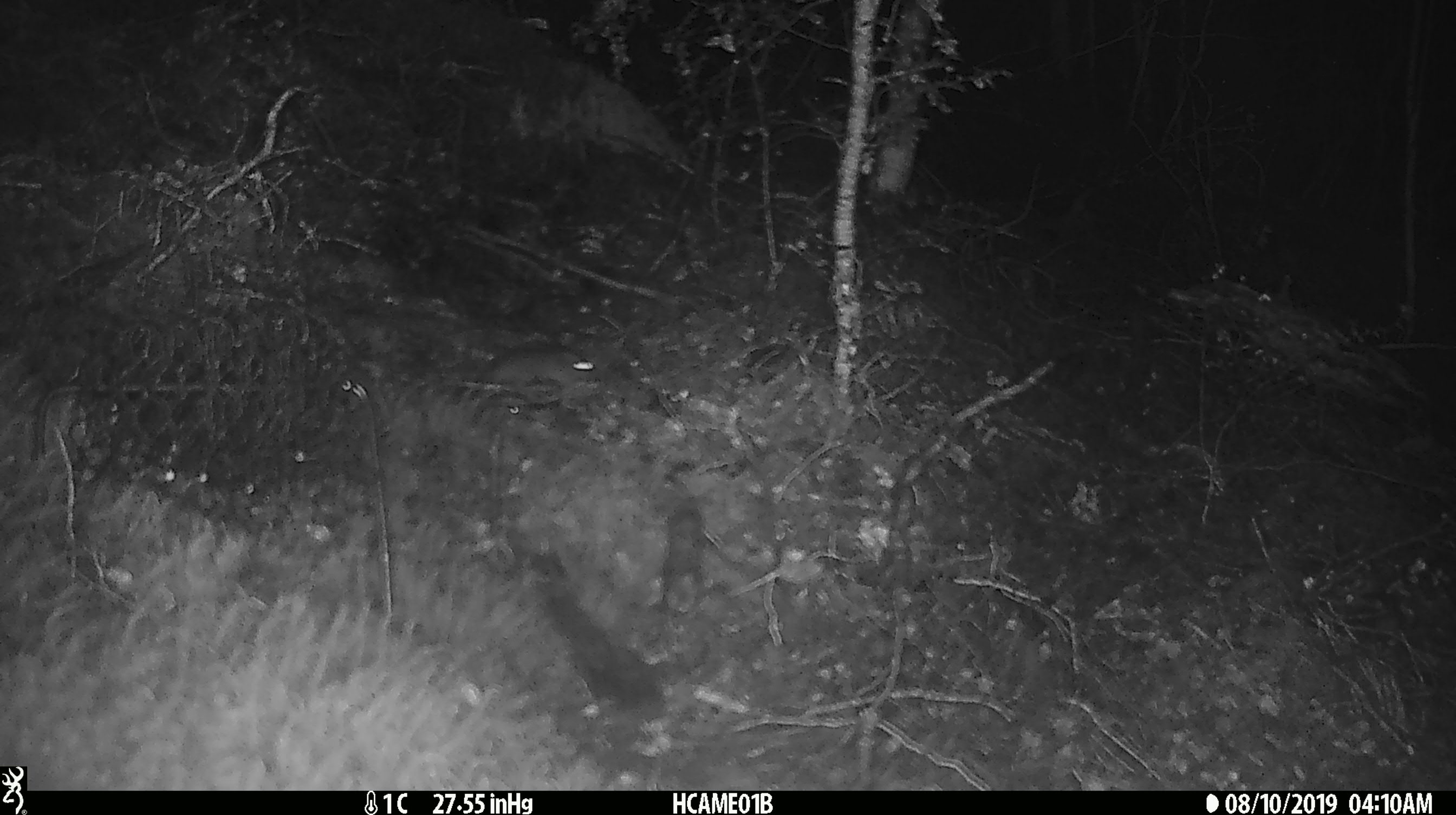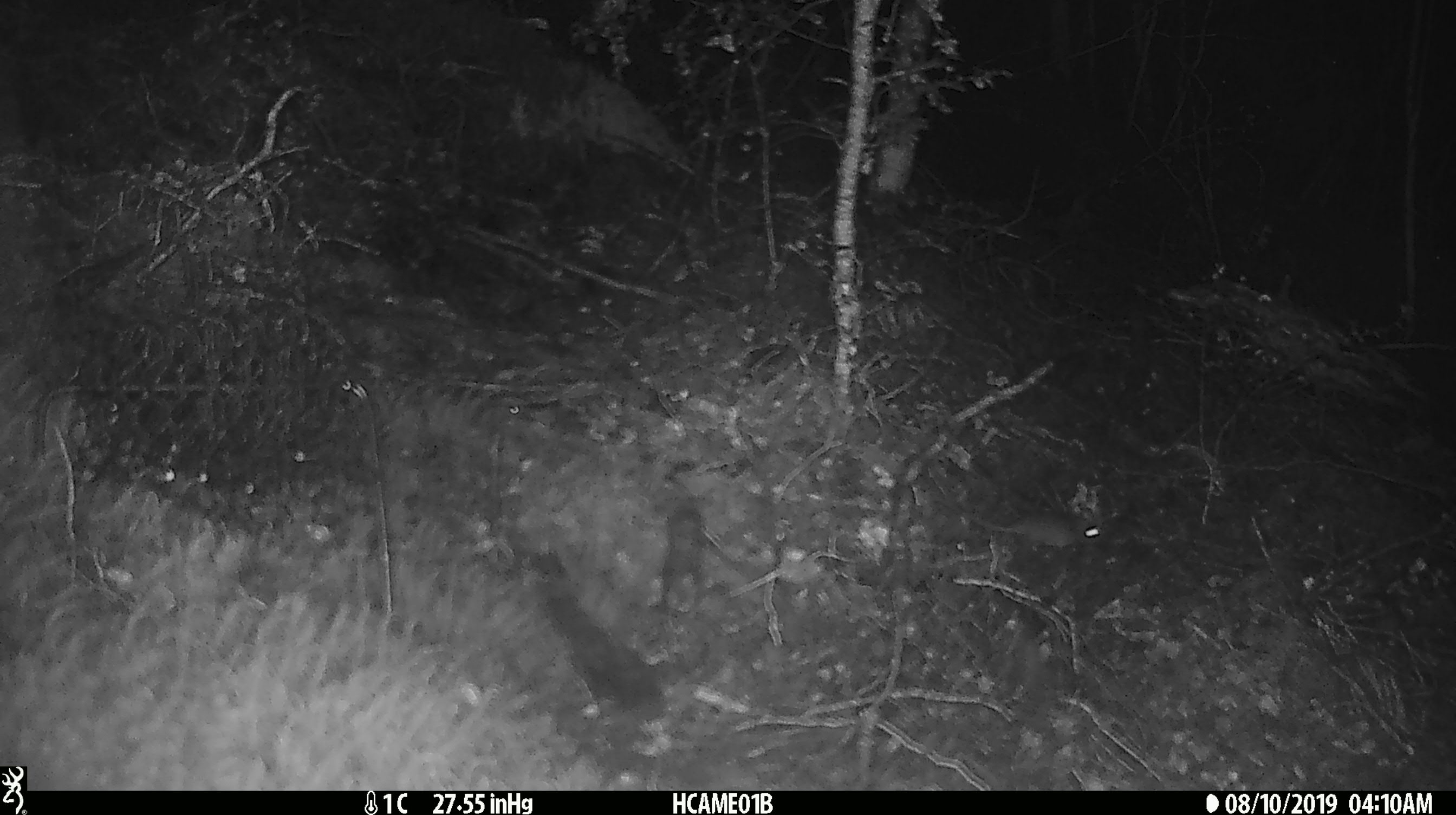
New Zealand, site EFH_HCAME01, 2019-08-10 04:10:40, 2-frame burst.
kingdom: Animalia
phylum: Chordata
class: Mammalia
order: Rodentia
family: Muridae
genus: Mus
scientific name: Mus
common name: mouse